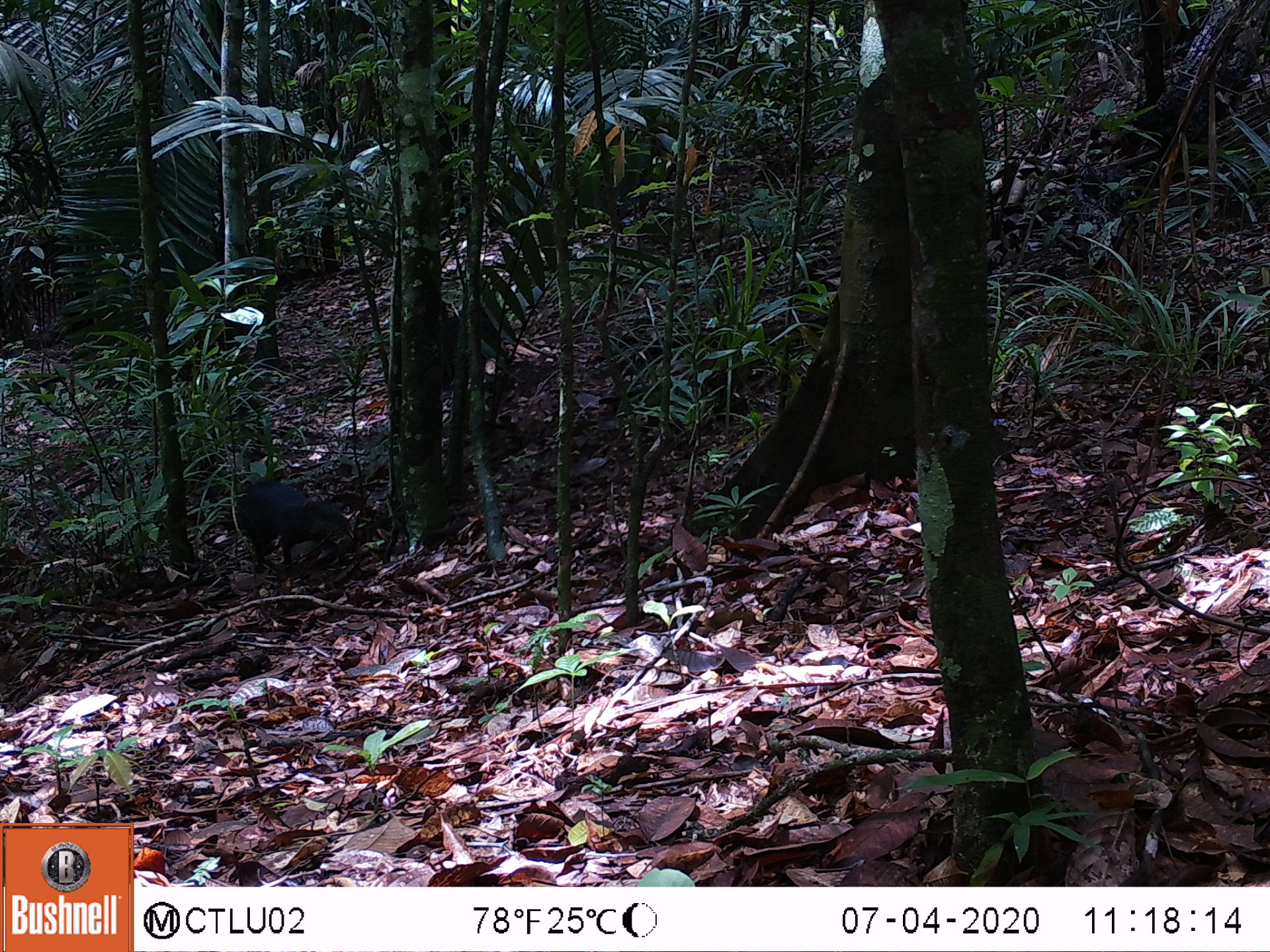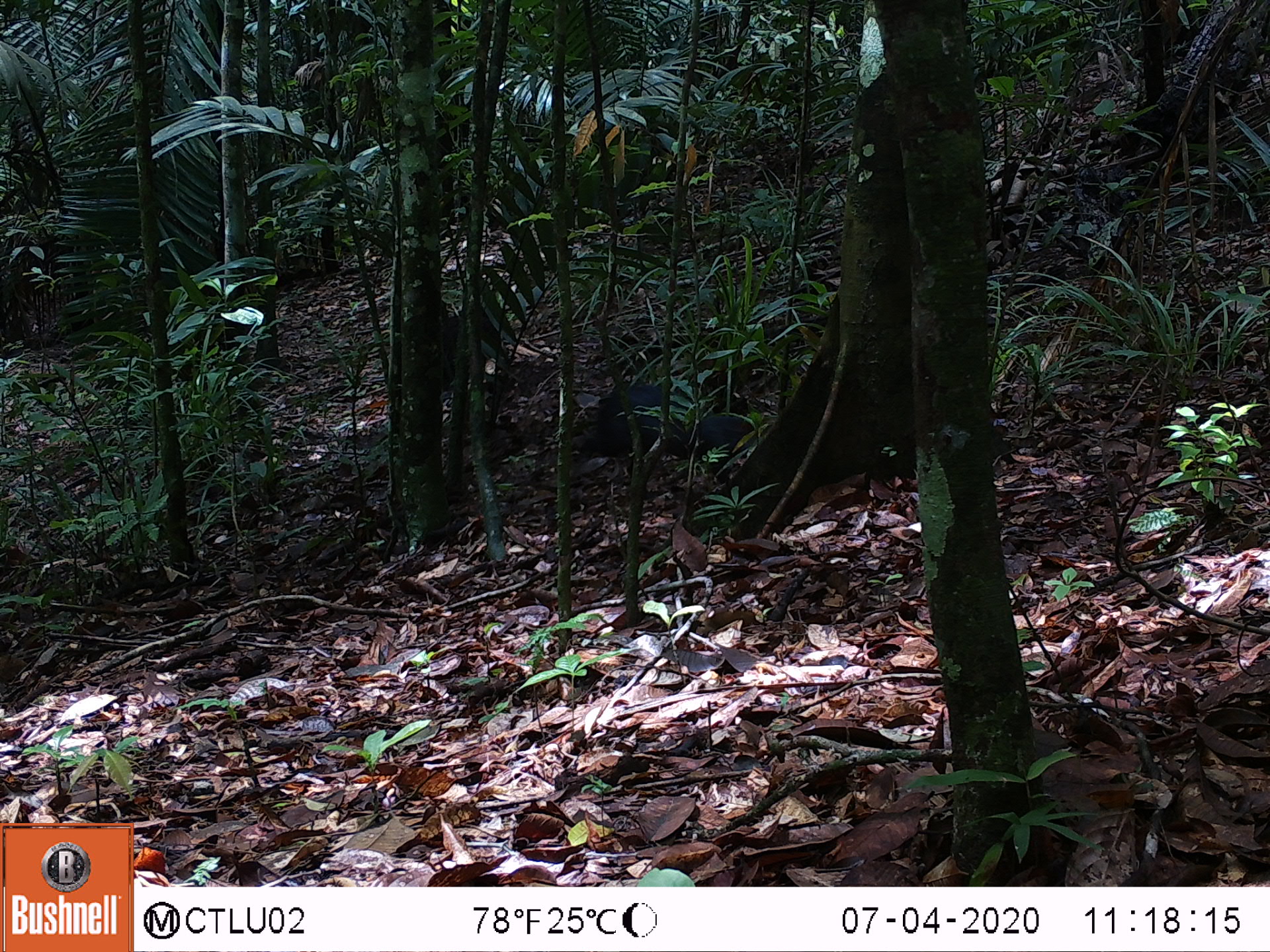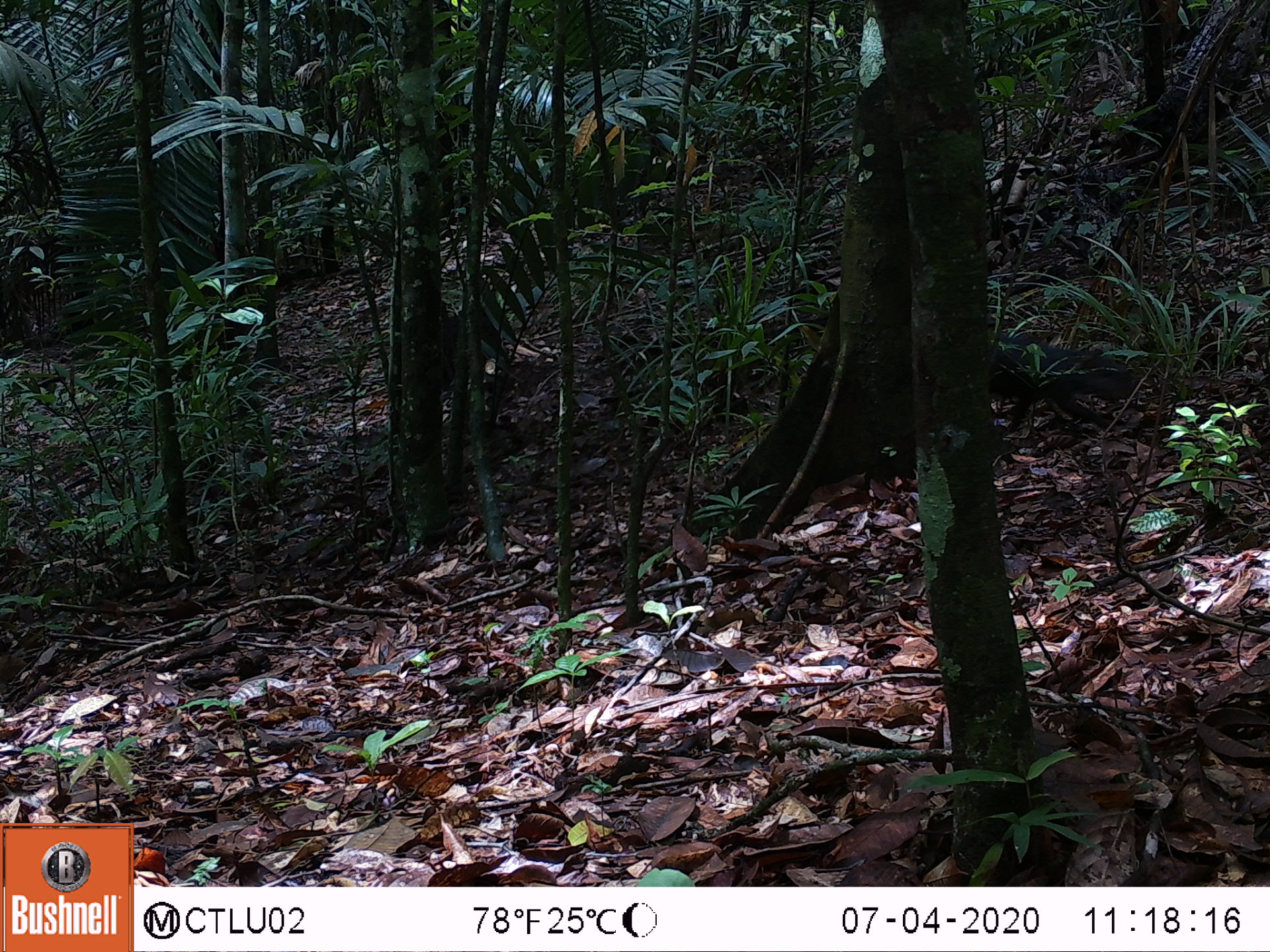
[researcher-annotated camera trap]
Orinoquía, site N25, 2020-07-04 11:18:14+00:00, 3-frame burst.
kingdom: Animalia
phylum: Chordata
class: Mammalia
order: Rodentia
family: Dasyproctidae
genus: Dasyprocta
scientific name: Dasyprocta fuliginosa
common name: black agouti